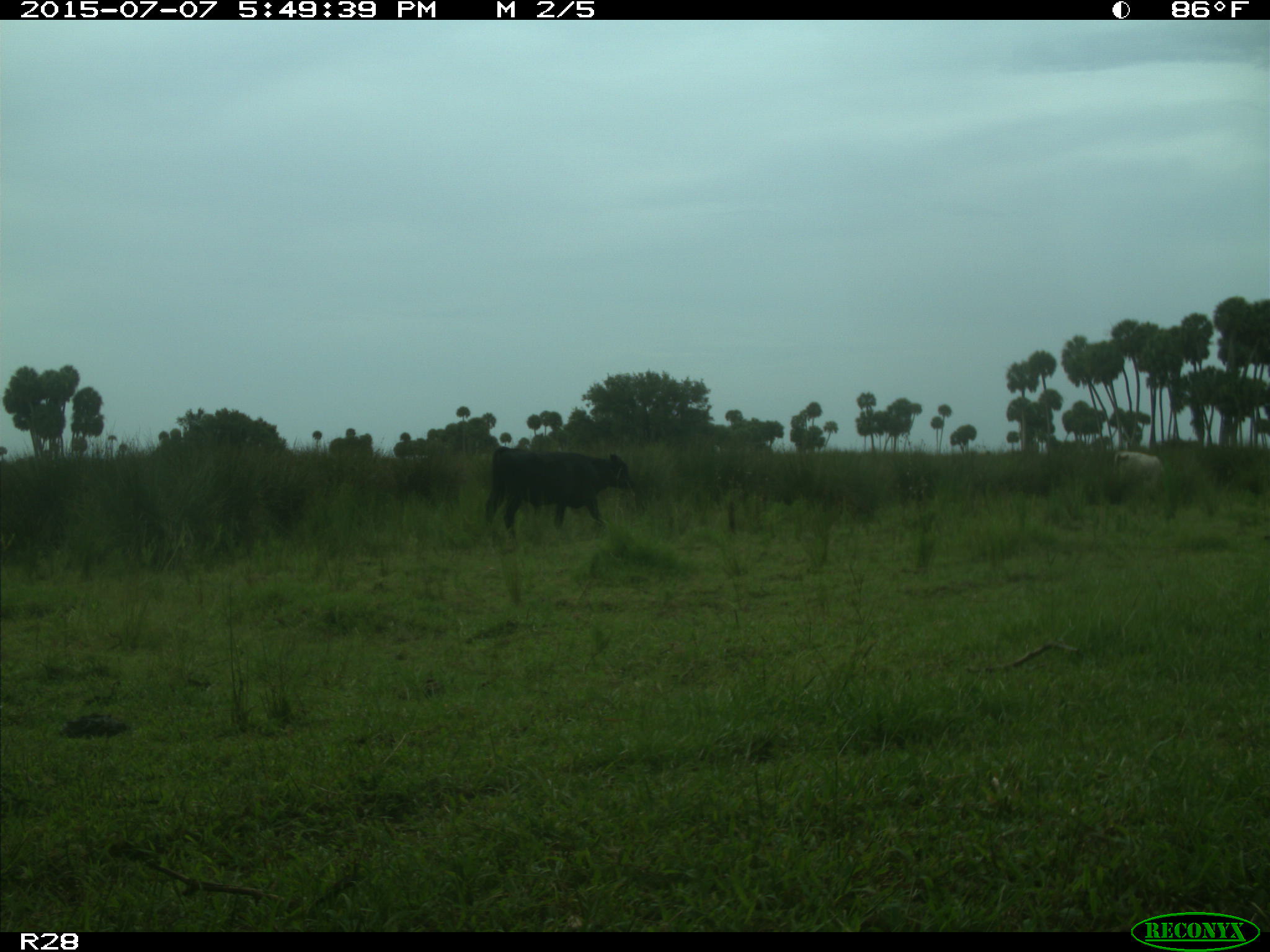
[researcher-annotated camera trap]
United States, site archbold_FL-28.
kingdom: Animalia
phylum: Chordata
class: Mammalia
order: Artiodactyla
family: Bovidae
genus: Bos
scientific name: Bos taurus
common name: domestic cow